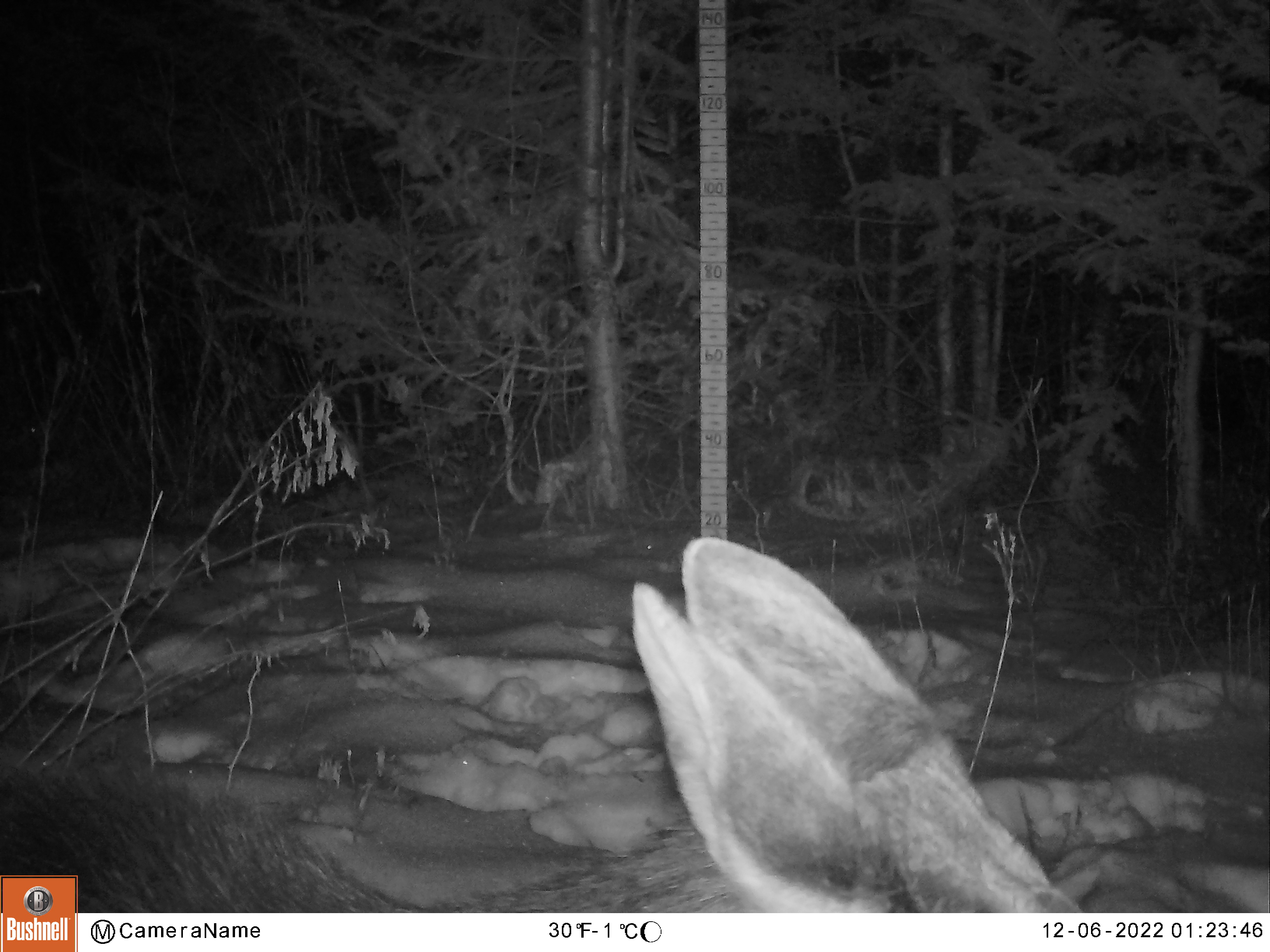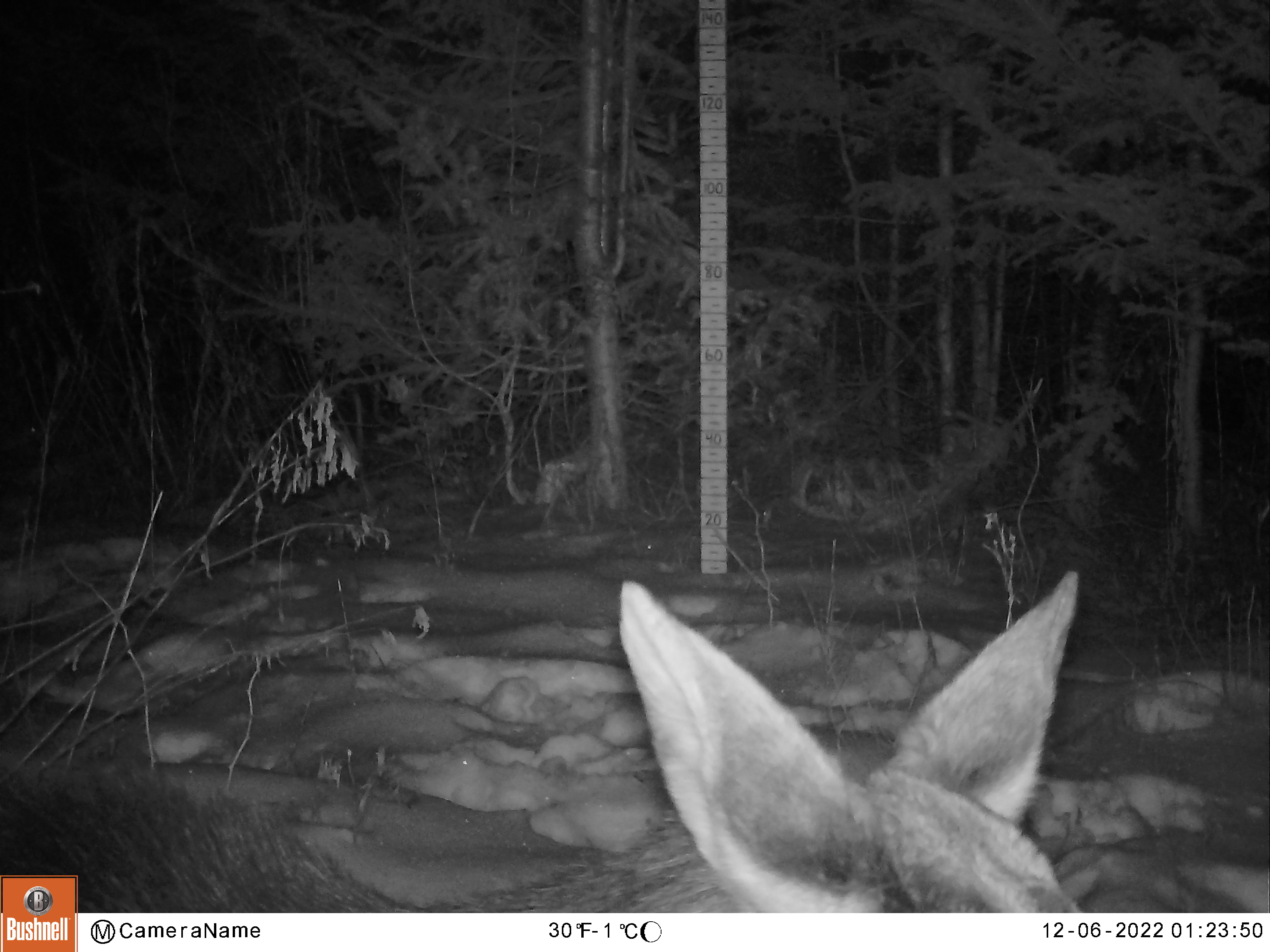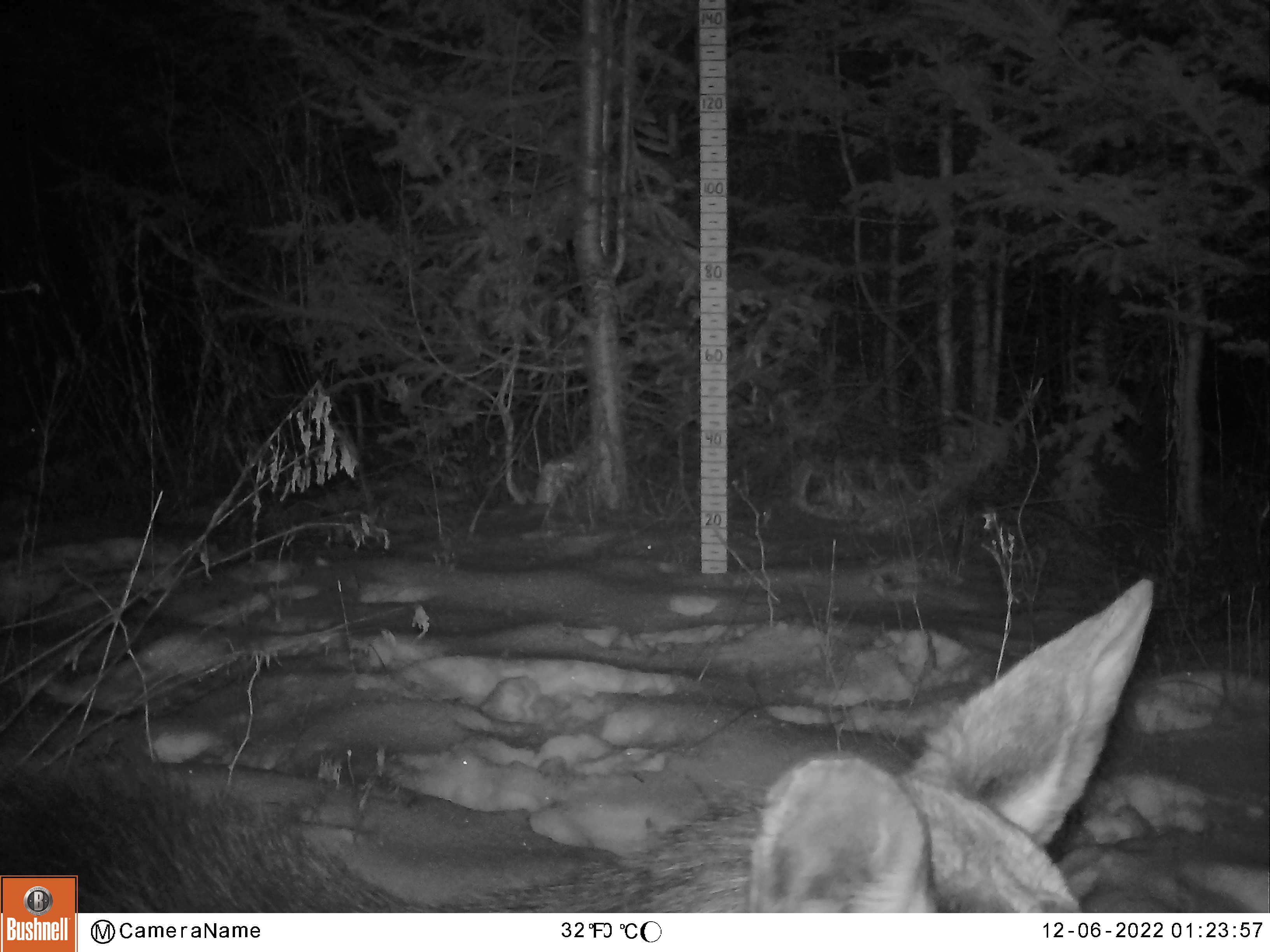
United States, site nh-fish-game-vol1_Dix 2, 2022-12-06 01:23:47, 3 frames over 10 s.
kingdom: Animalia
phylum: Chordata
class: Mammalia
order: Artiodactyla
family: Cervidae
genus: Alces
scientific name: Alces alces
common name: moose